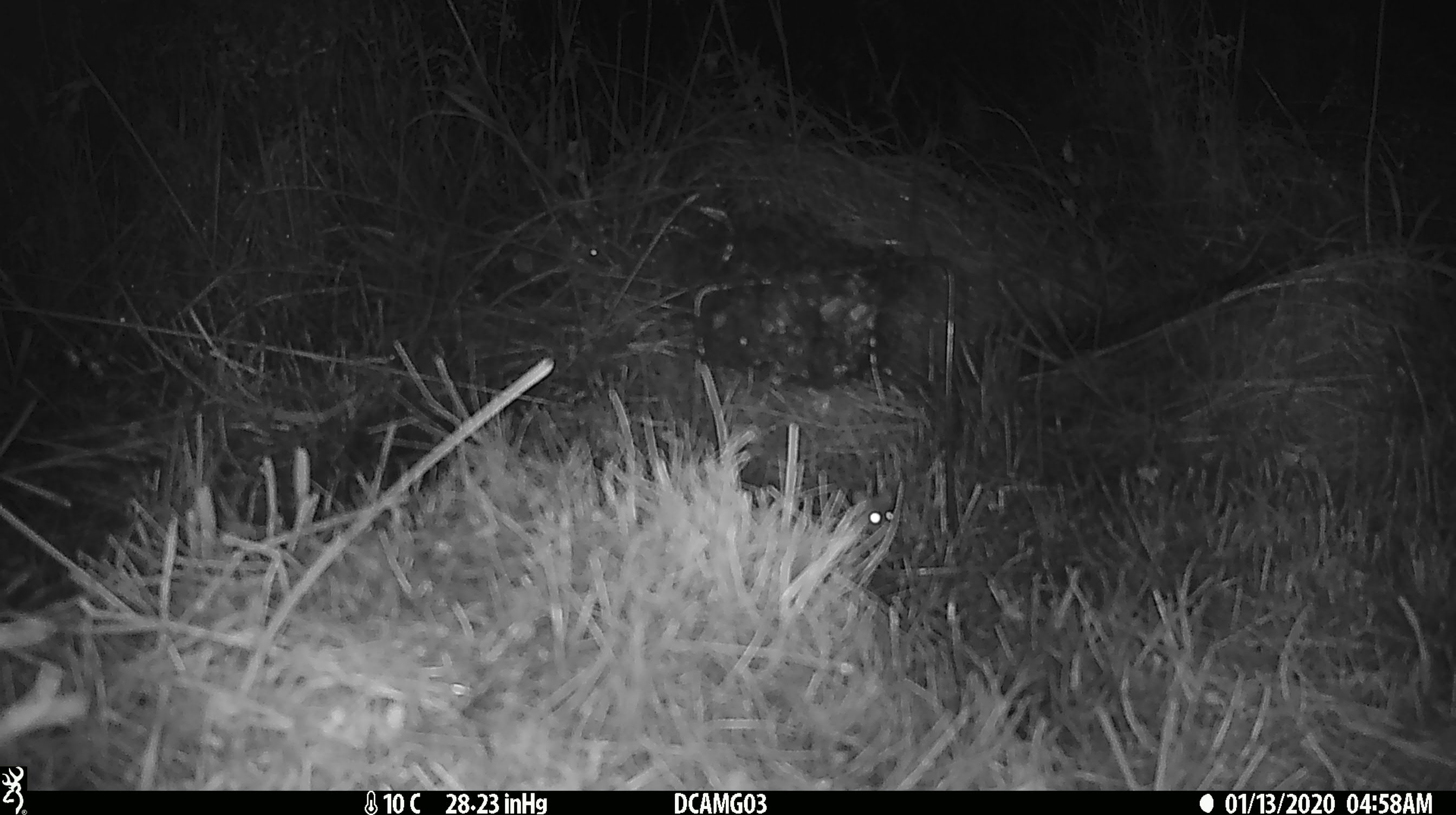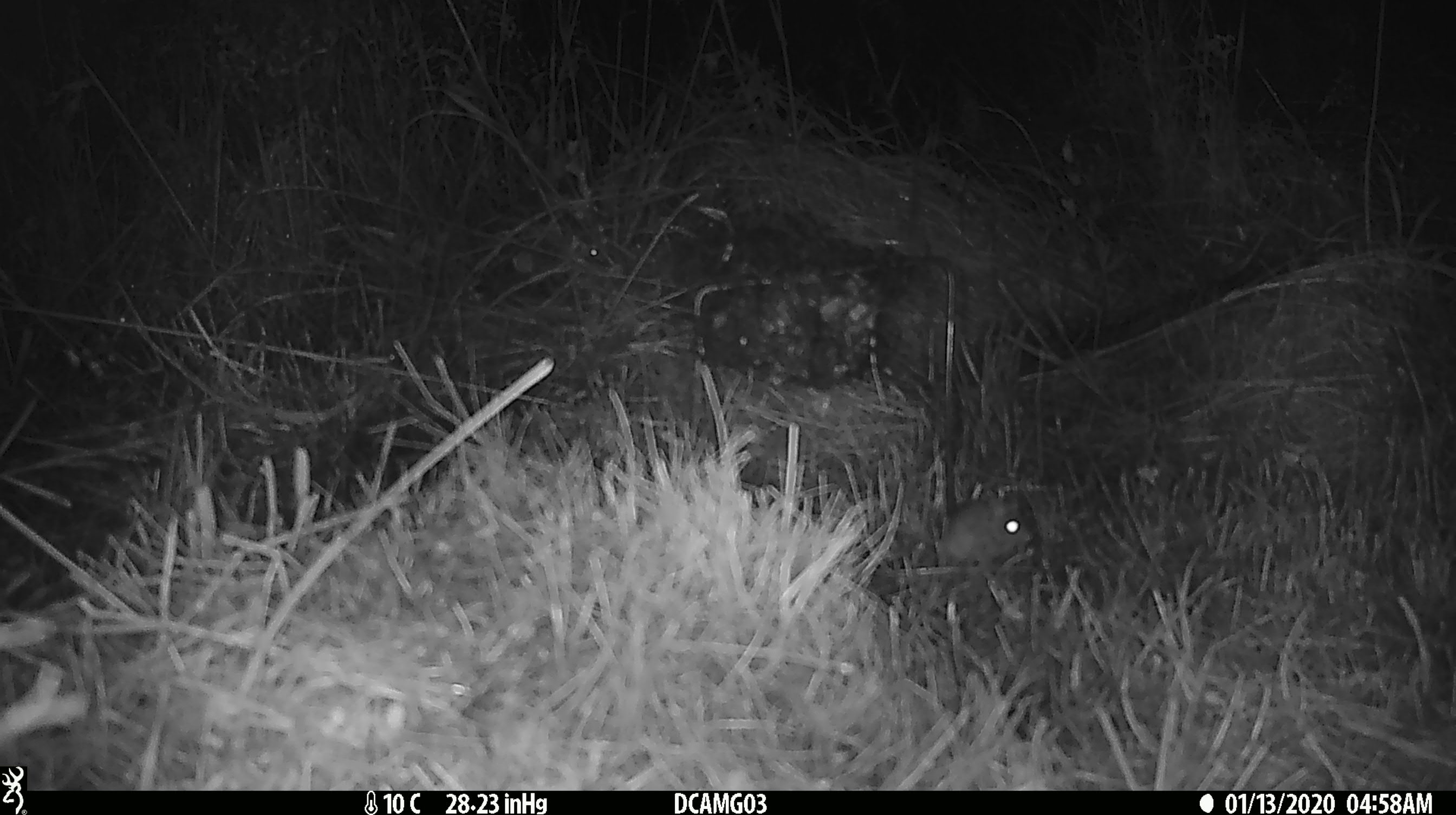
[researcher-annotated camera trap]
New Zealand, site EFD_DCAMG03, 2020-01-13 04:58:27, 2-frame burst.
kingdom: Animalia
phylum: Chordata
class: Mammalia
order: Rodentia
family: Muridae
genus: Mus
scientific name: Mus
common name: mouse